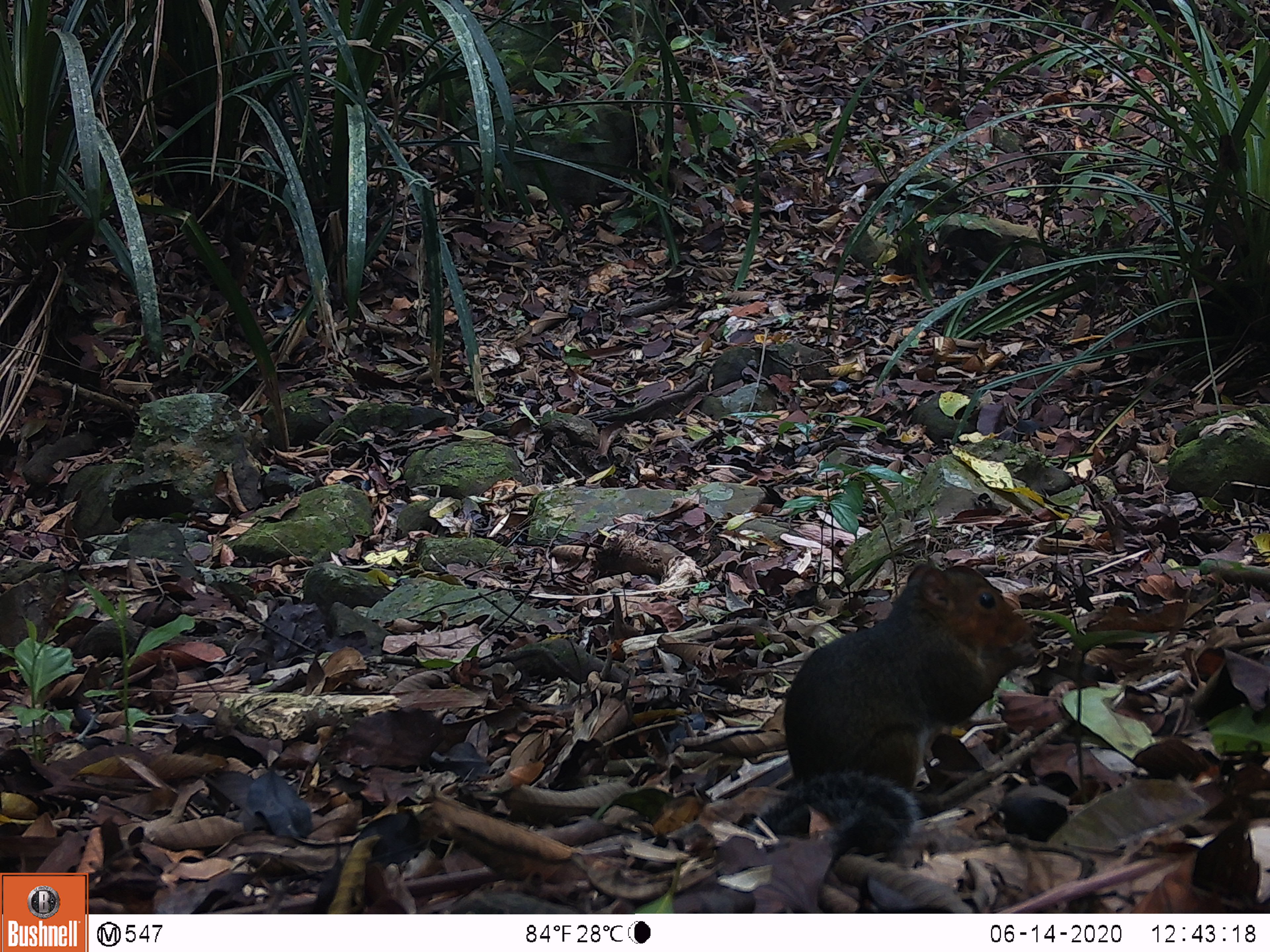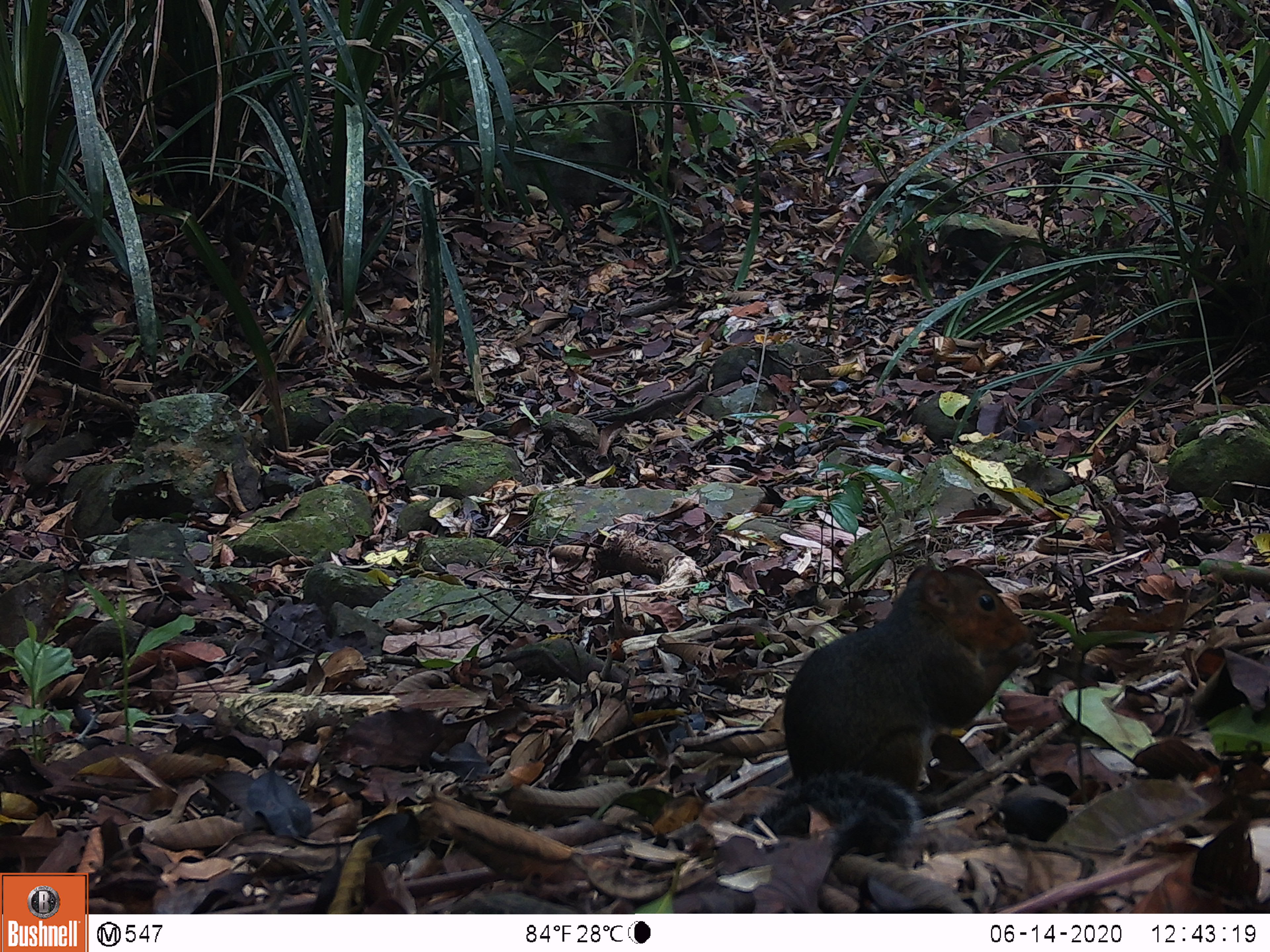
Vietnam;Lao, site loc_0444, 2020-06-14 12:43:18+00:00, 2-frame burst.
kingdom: Animalia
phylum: Chordata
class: Mammalia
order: Rodentia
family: Sciuridae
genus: Dremomys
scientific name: Dremomys rufigenis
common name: red-cheeked squirrel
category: red cheeked squirrel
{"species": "red cheeked squirrel (red-cheeked squirrel) (Dremomys rufigenis)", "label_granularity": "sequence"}